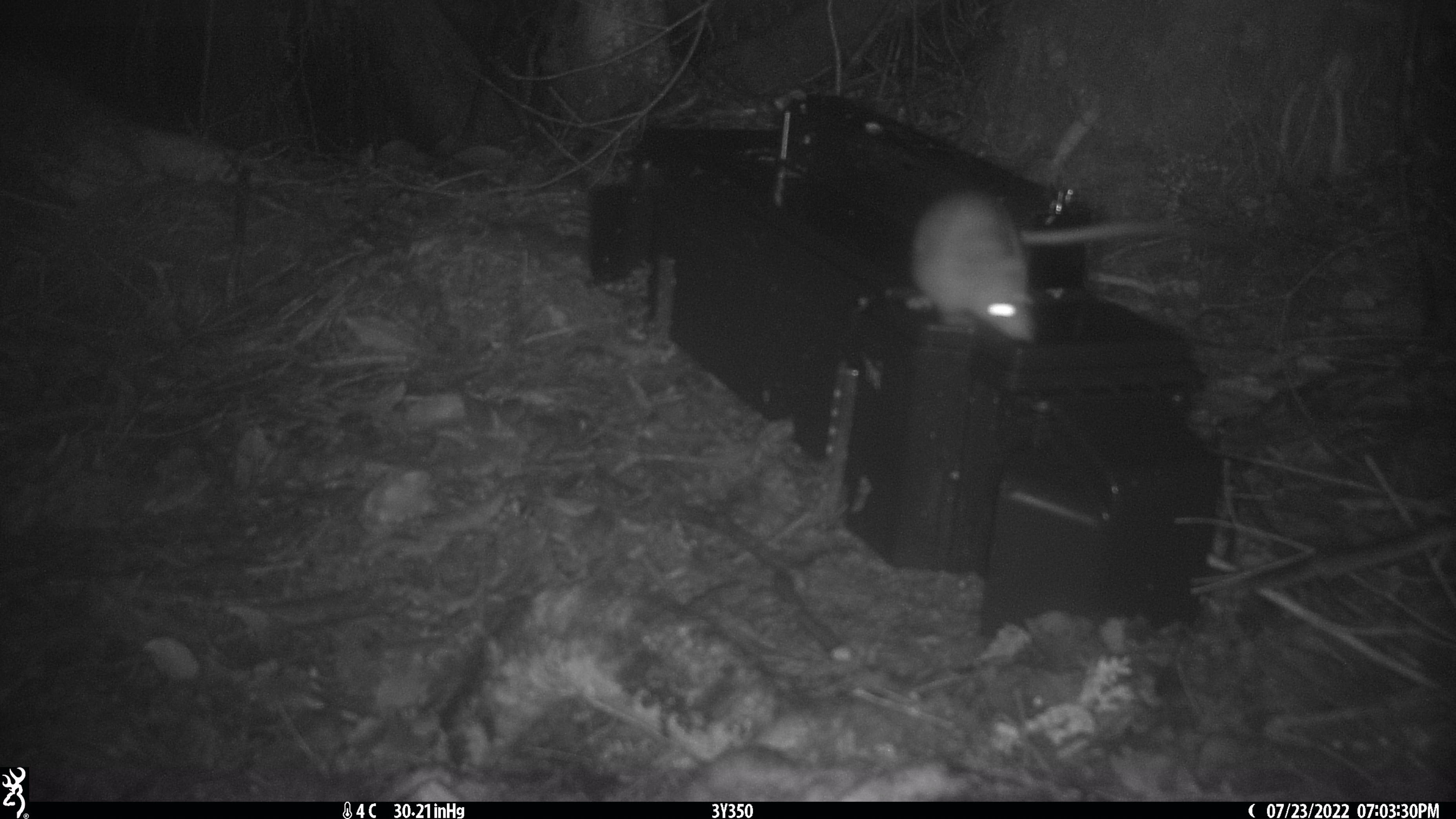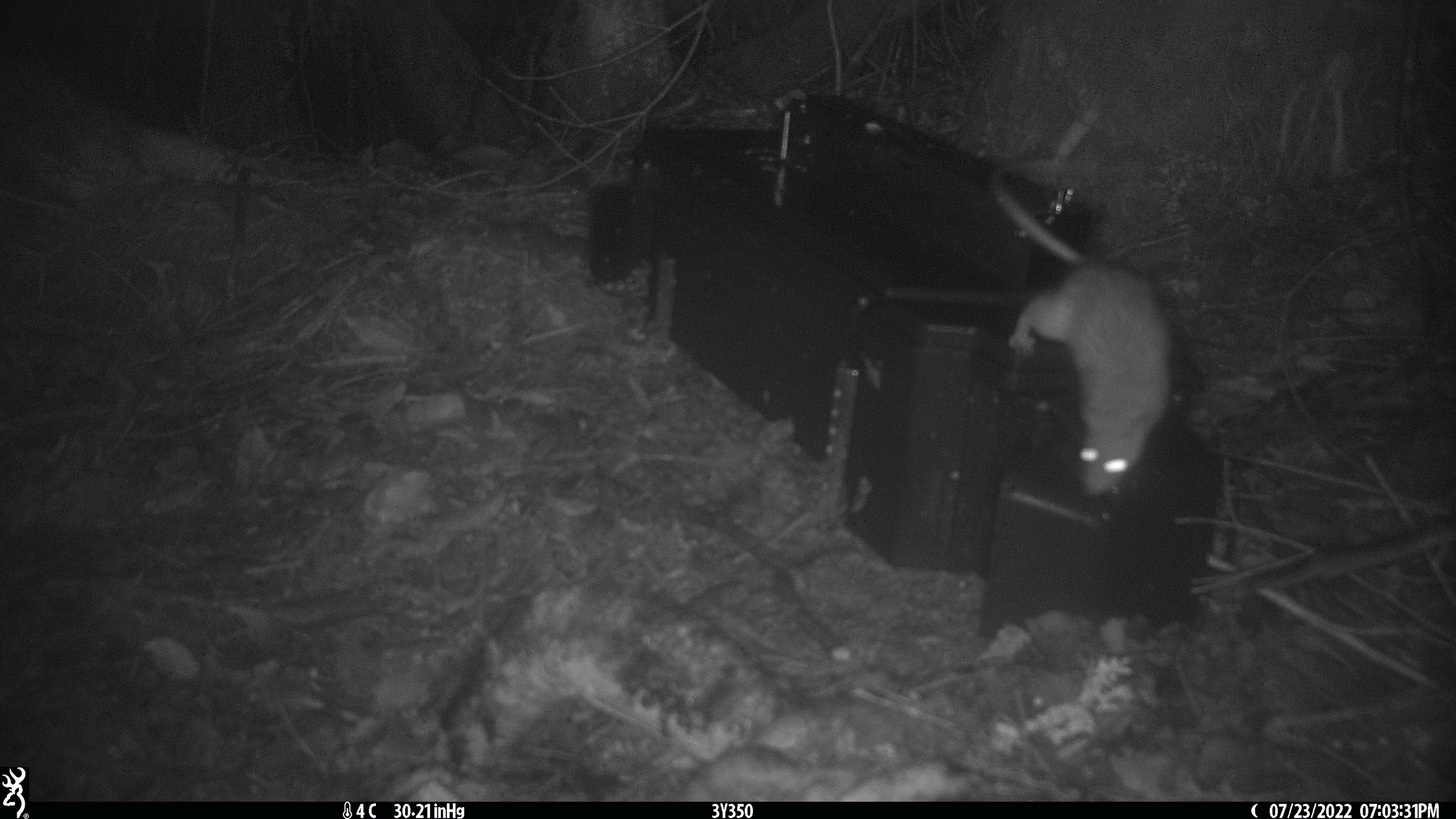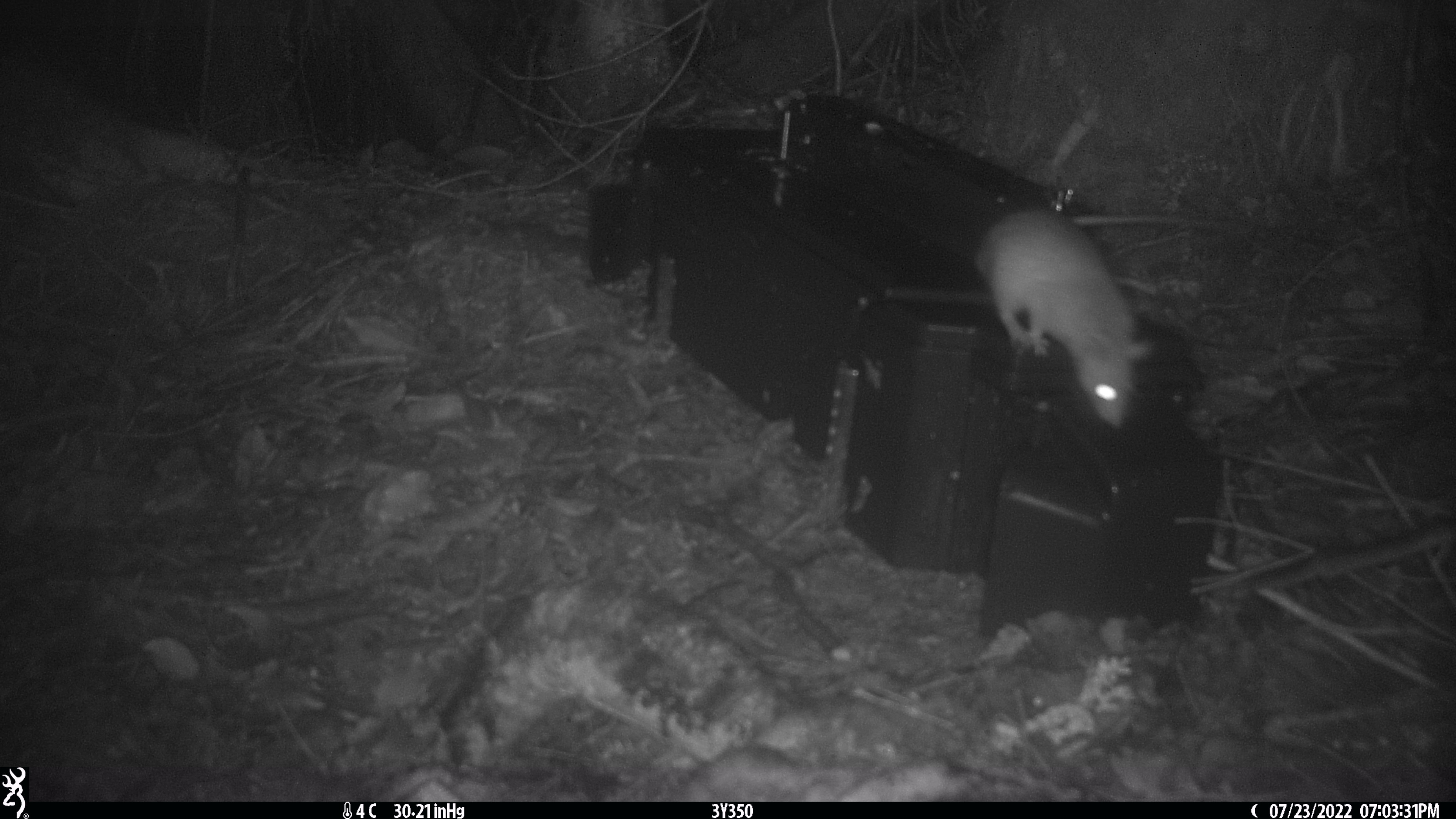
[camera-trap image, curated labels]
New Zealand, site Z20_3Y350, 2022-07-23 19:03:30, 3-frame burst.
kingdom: Animalia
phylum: Chordata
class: Mammalia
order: Rodentia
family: Muridae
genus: Rattus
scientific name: Rattus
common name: rat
Rat (Rattus).